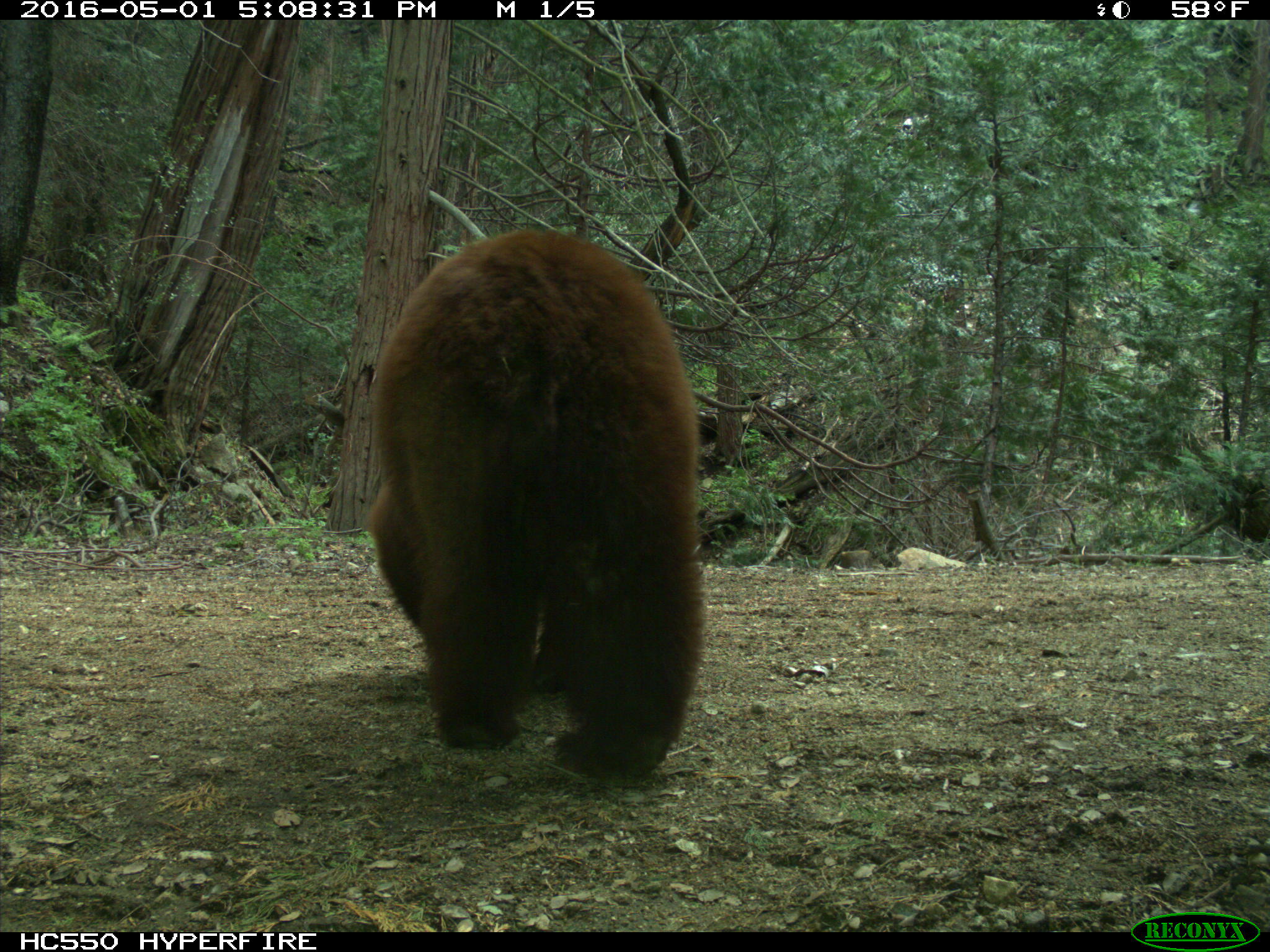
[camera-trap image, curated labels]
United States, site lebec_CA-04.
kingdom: Animalia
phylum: Chordata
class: Mammalia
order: Carnivora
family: Ursidae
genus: Ursus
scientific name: Ursus americanus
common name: american black bear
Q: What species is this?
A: Ursus americanus (american black bear).